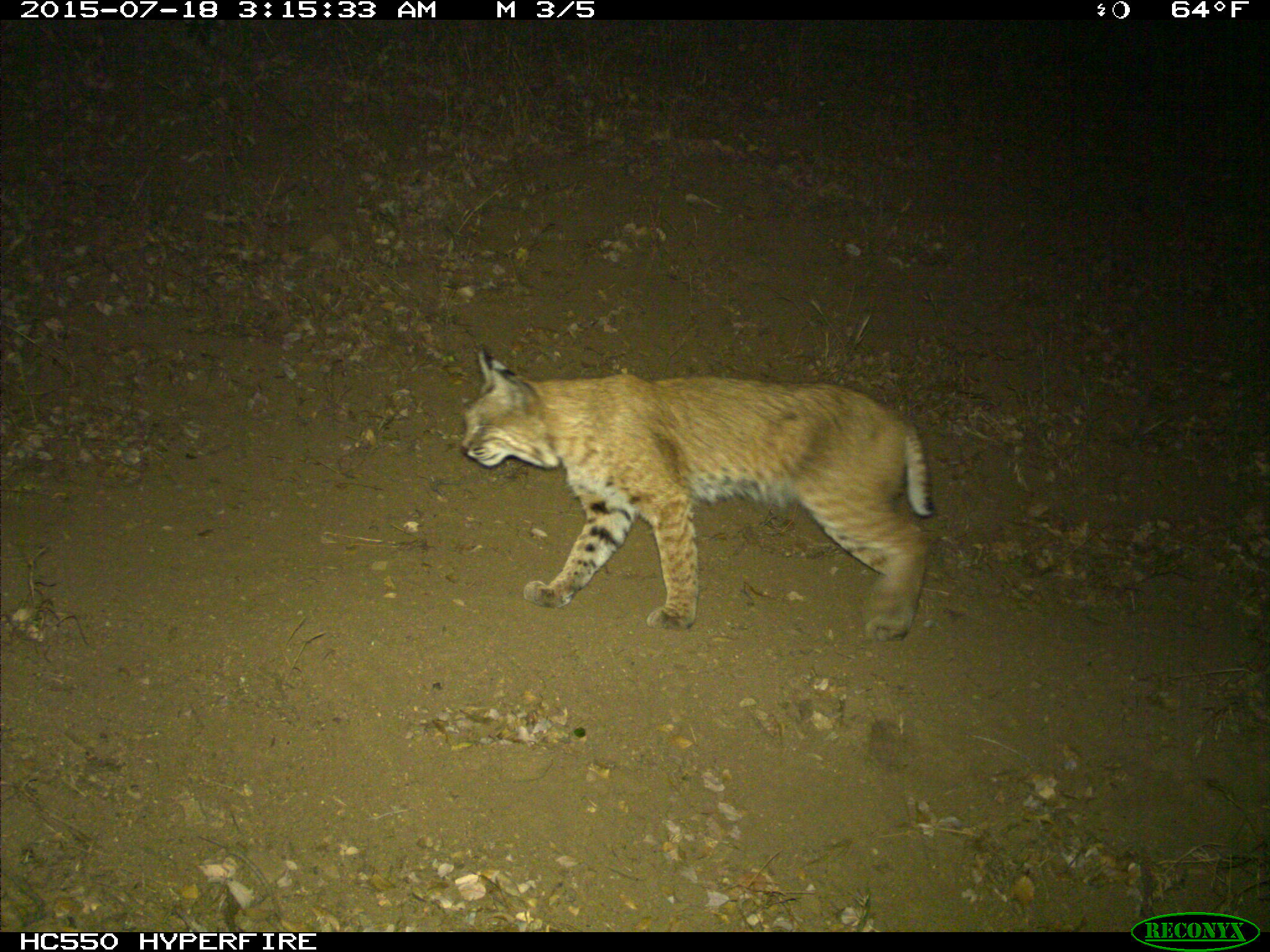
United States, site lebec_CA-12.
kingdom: Animalia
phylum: Chordata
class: Mammalia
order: Carnivora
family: Felidae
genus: Lynx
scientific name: Lynx rufus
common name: bobcat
Lynx rufus (bobcat).